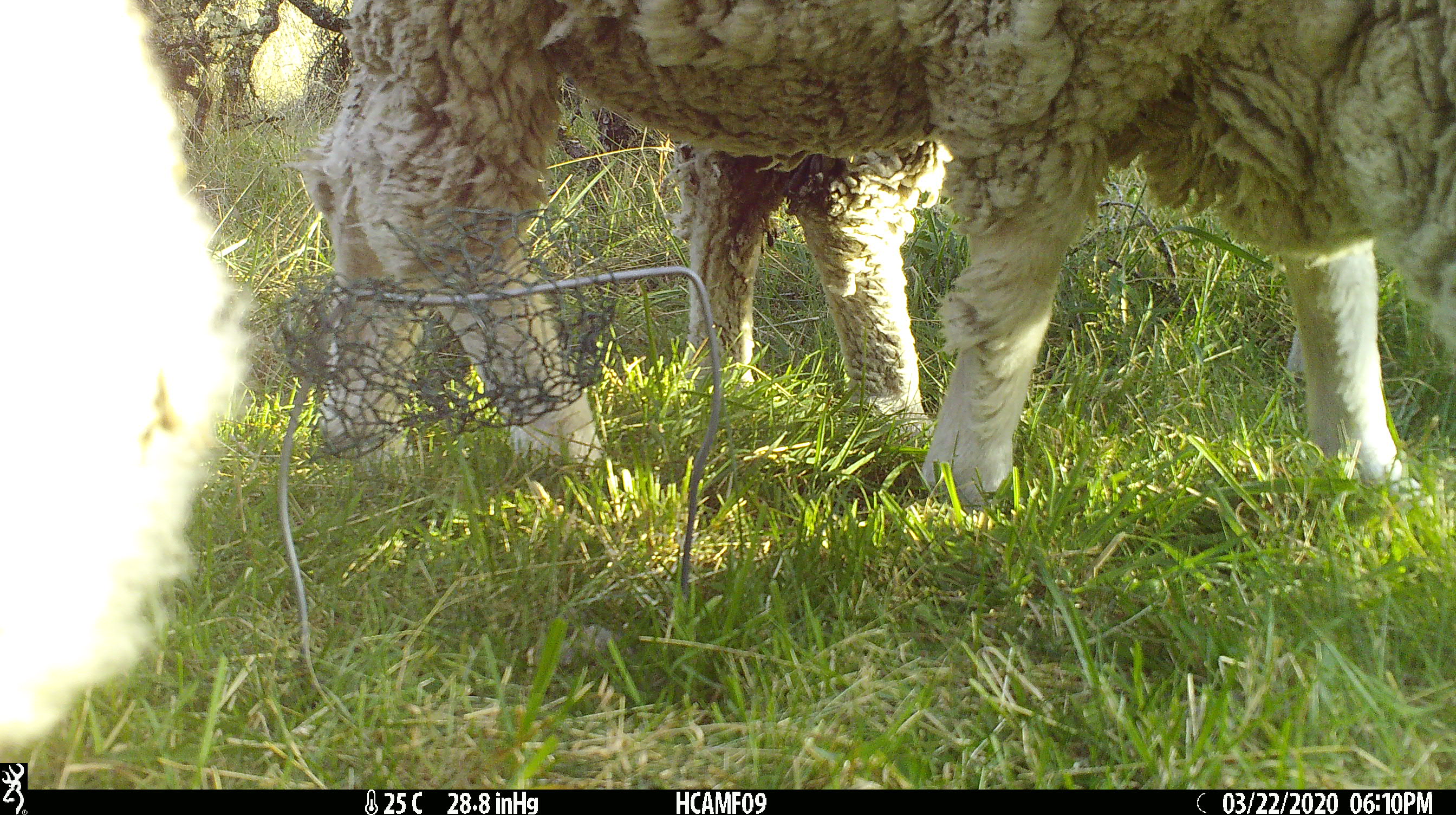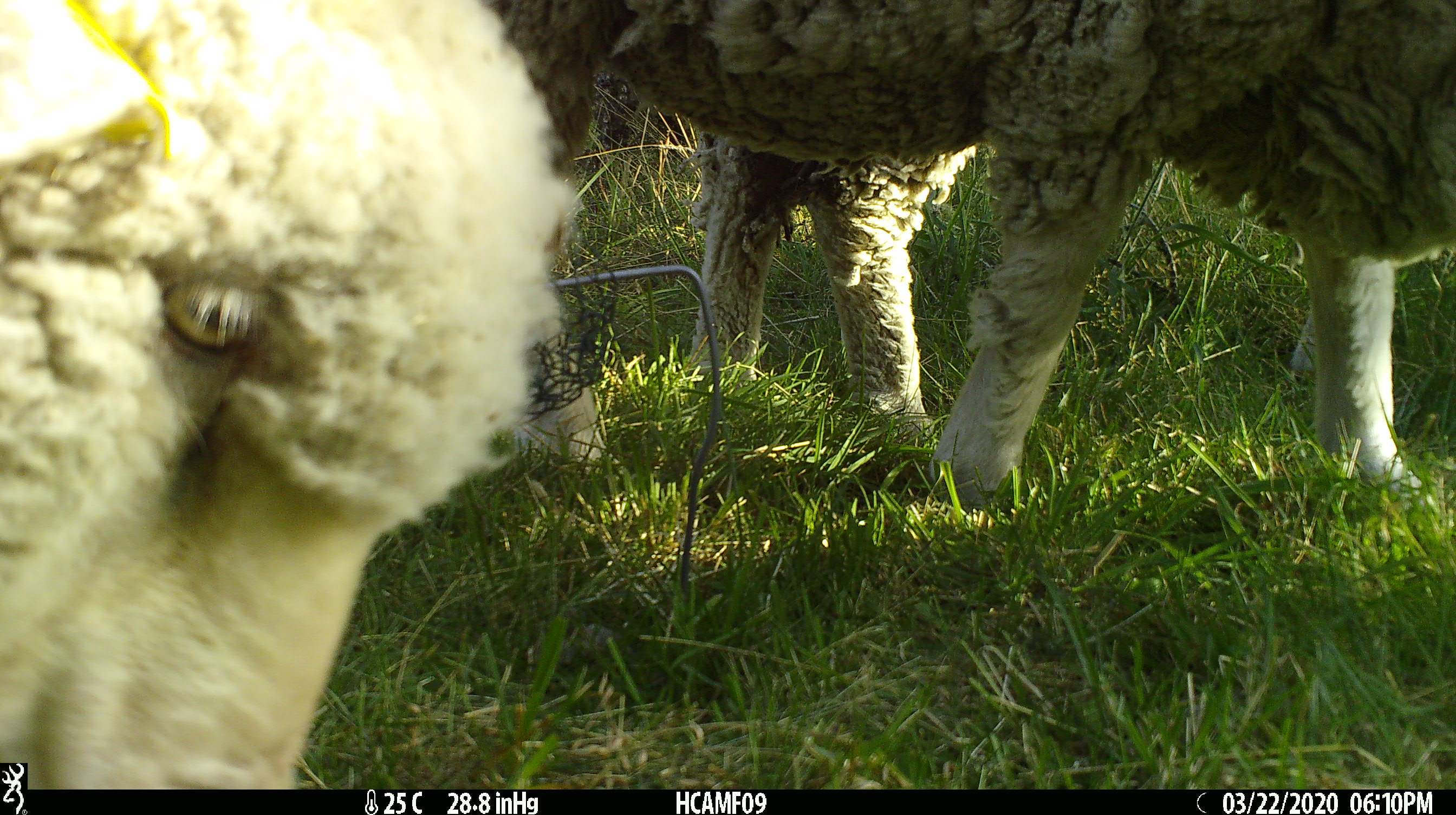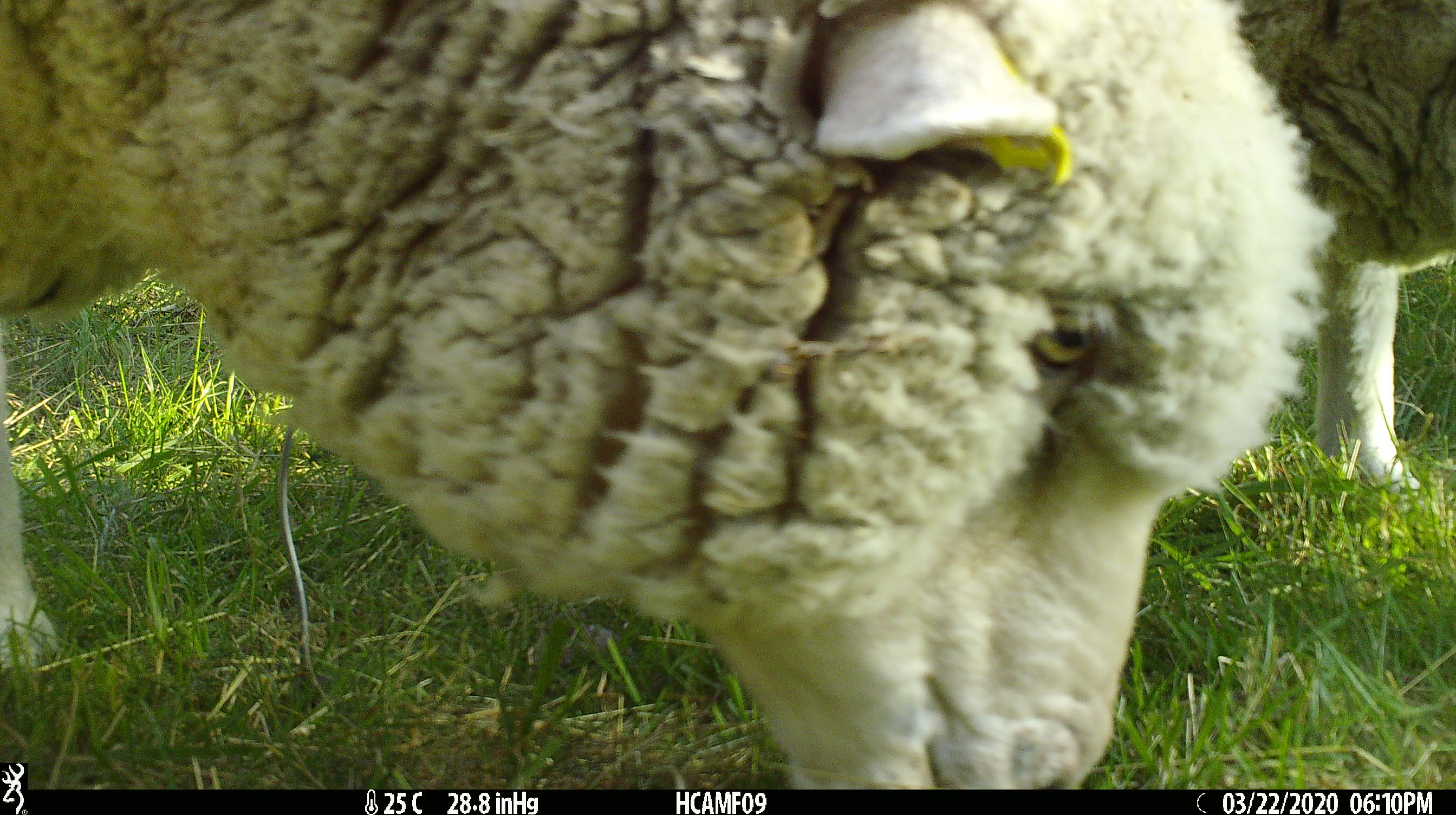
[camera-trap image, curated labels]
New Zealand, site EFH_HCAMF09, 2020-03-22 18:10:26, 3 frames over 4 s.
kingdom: Animalia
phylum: Chordata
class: Mammalia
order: Artiodactyla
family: Bovidae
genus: Ovis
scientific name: Ovis aries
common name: domestic sheep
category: sheep